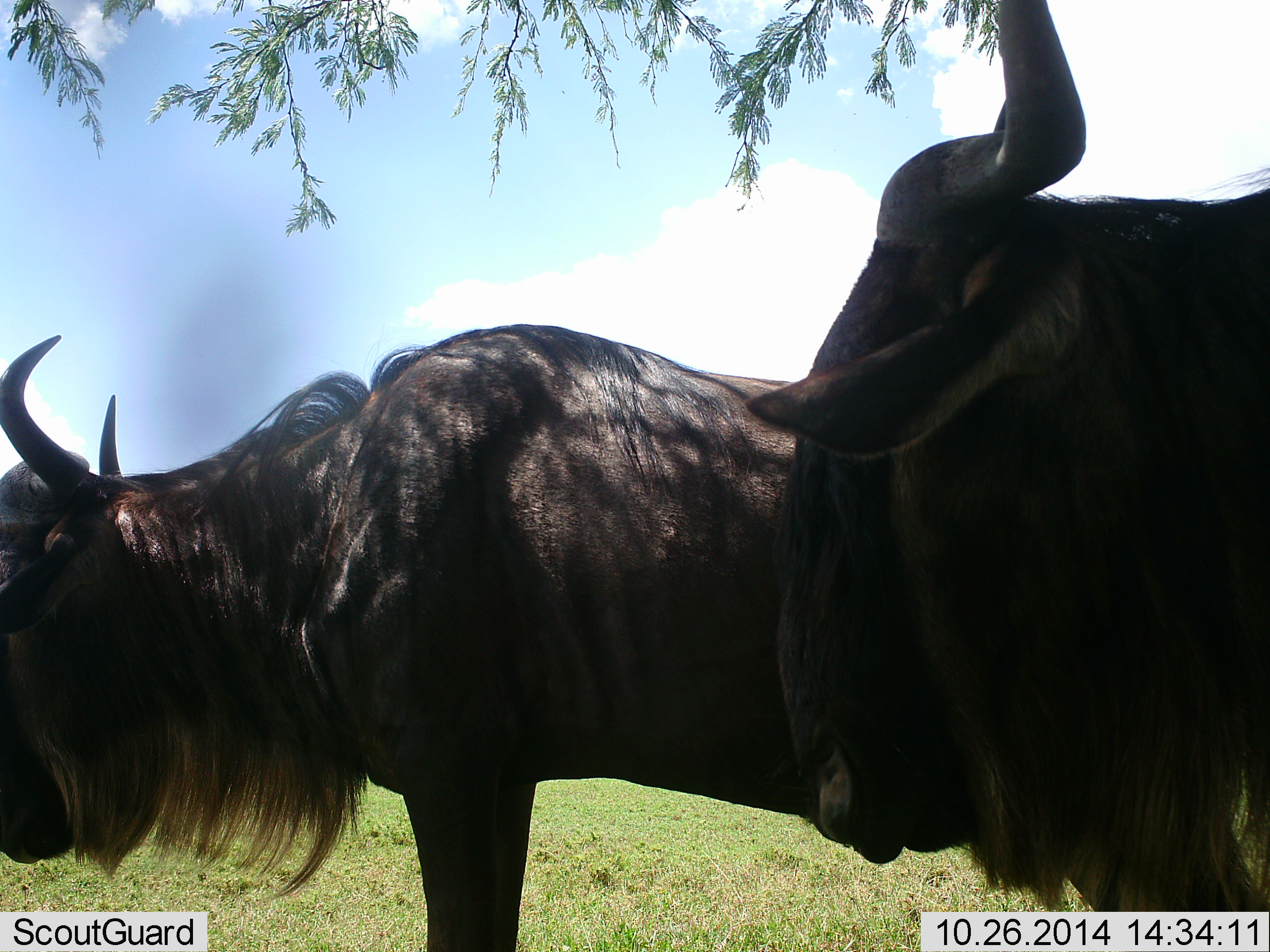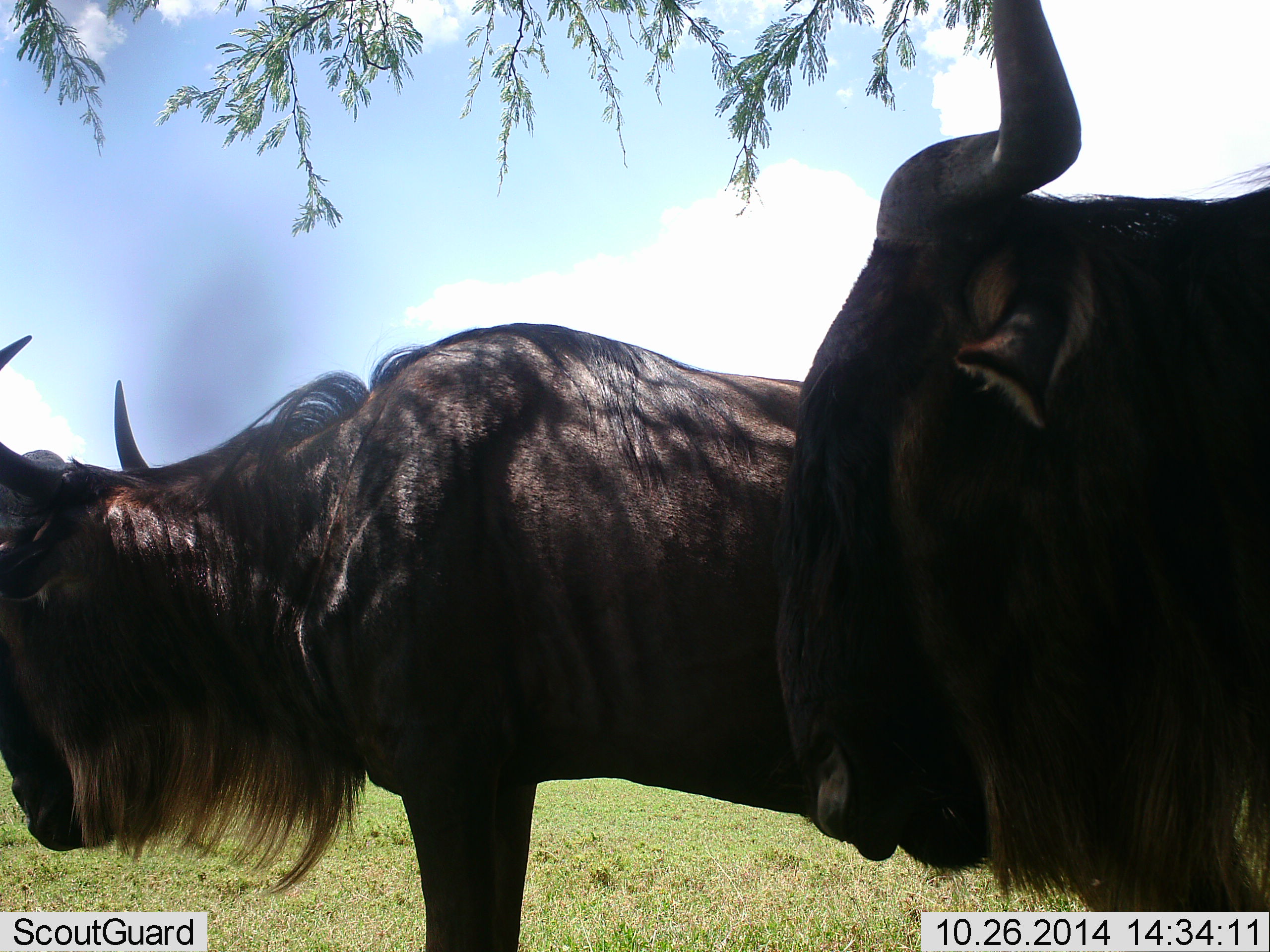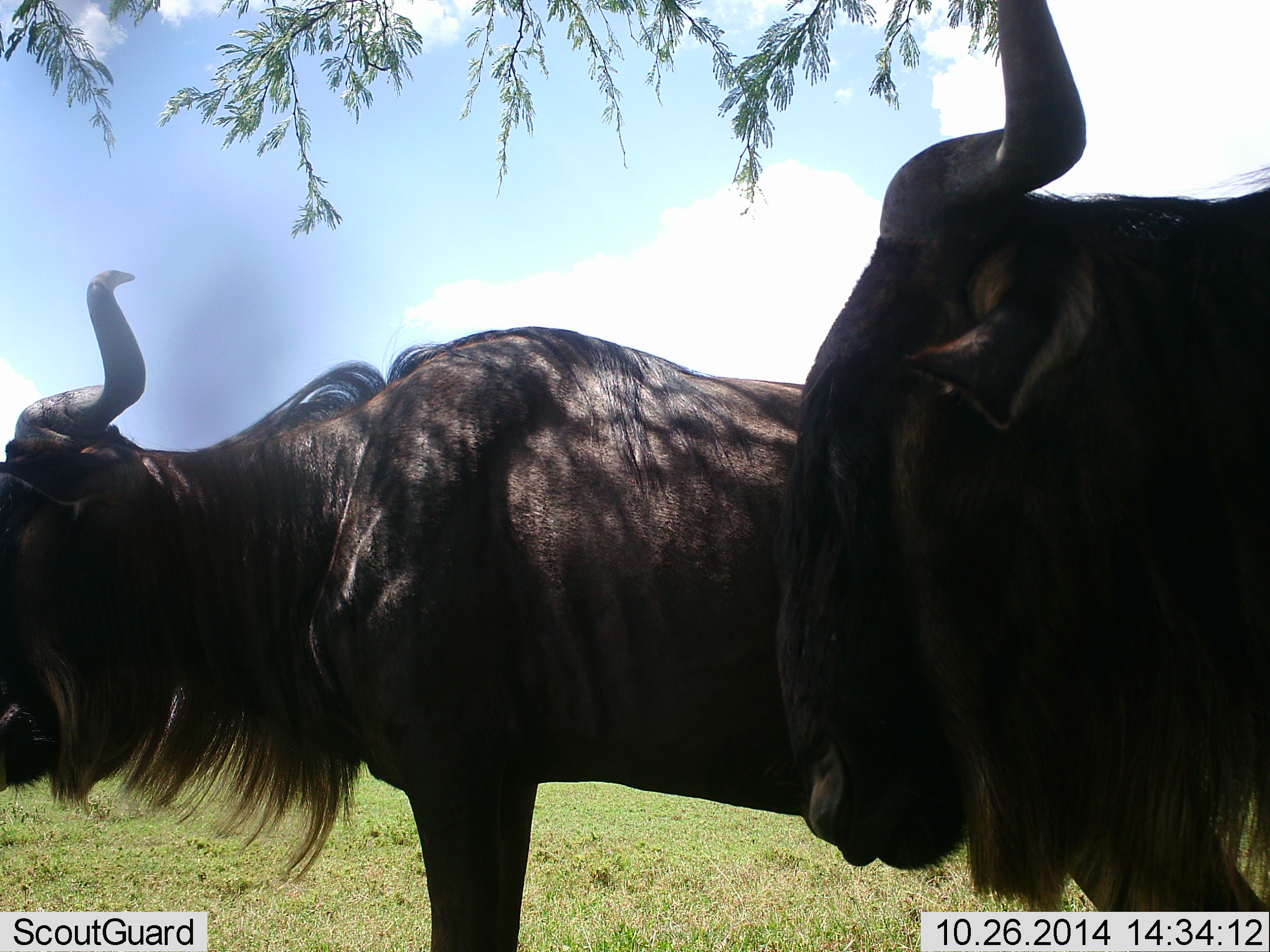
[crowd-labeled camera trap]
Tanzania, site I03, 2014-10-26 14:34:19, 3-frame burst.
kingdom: Animalia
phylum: Chordata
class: Mammalia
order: Artiodactyla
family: Bovidae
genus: Connochaetes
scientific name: Connochaetes taurinus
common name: blue wildebeest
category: wildebeest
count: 2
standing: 100%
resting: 0%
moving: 0%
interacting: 0%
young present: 0%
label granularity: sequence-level